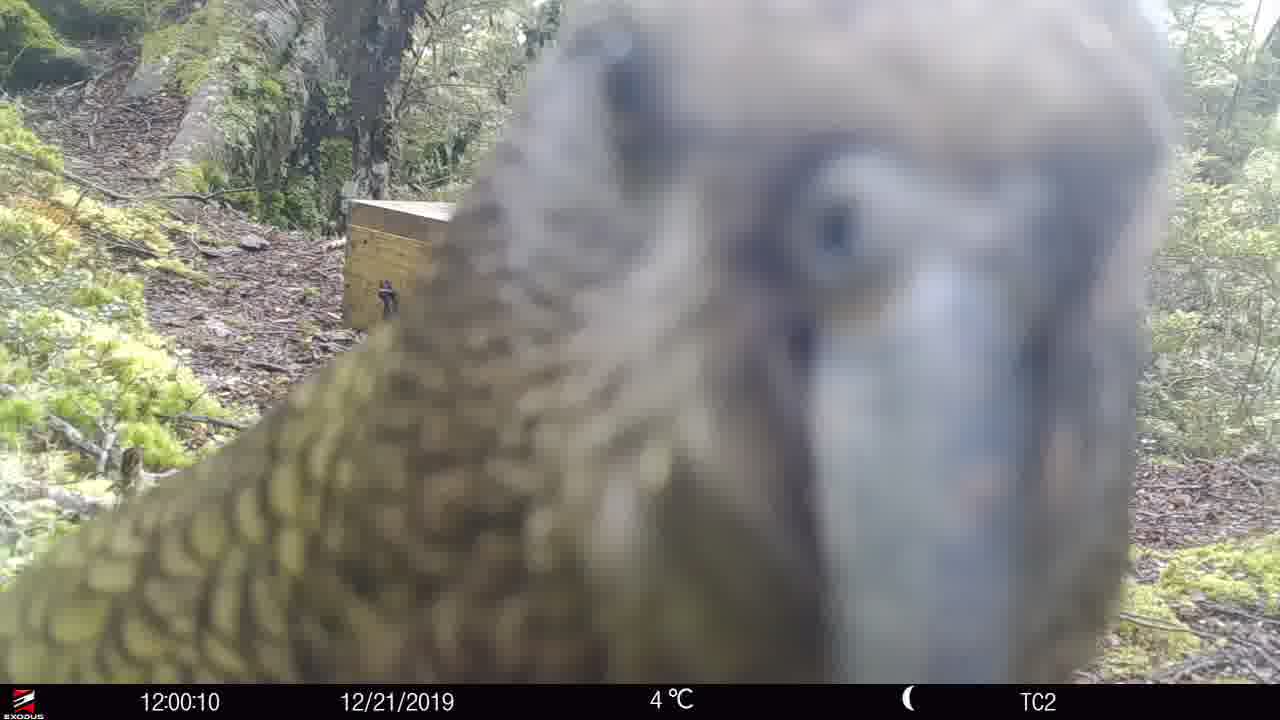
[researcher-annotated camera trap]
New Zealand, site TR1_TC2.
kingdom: Animalia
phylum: Chordata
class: Aves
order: Psittaciformes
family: Strigopidae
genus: Nestor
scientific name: Nestor notabilis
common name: kea